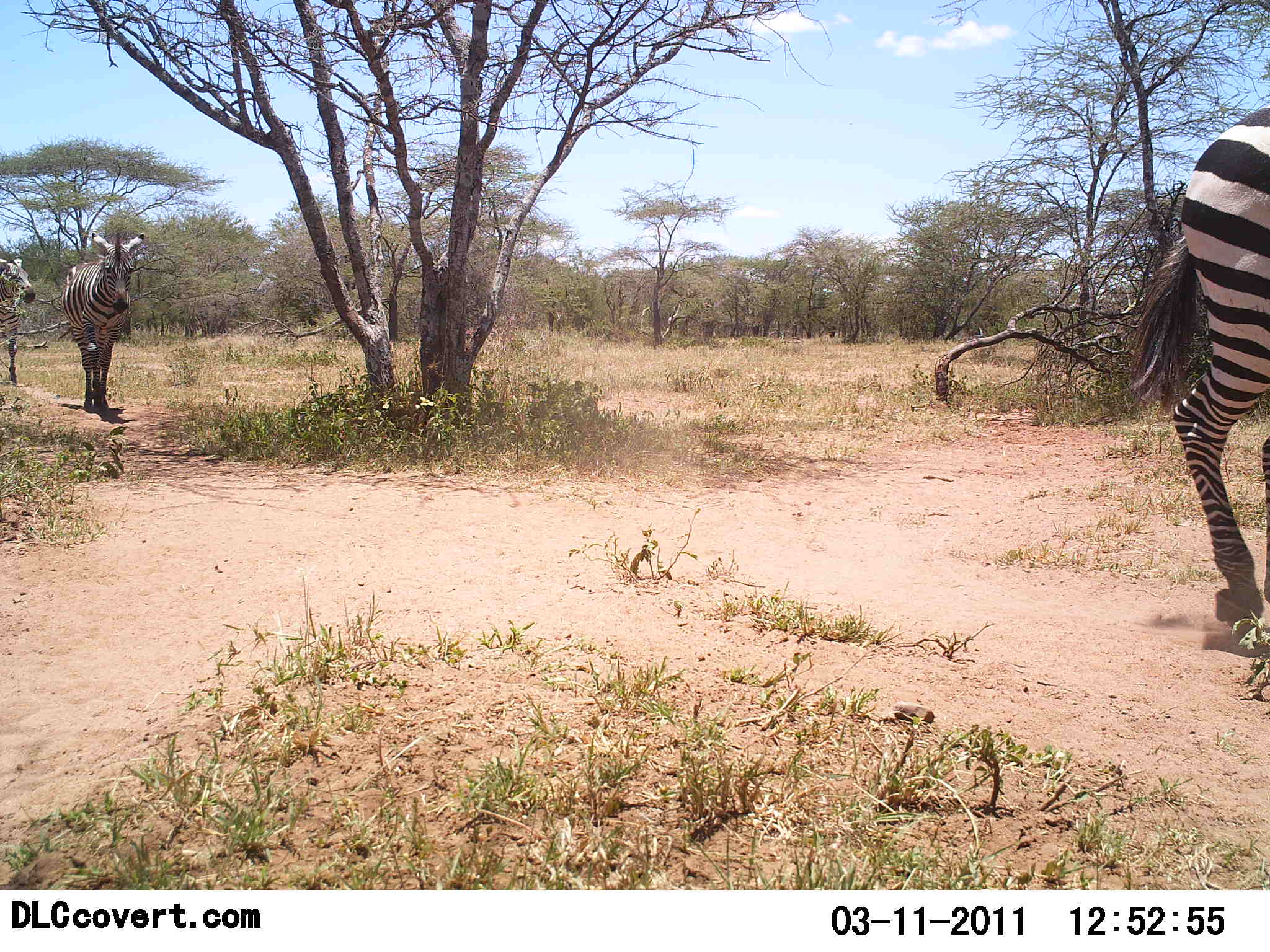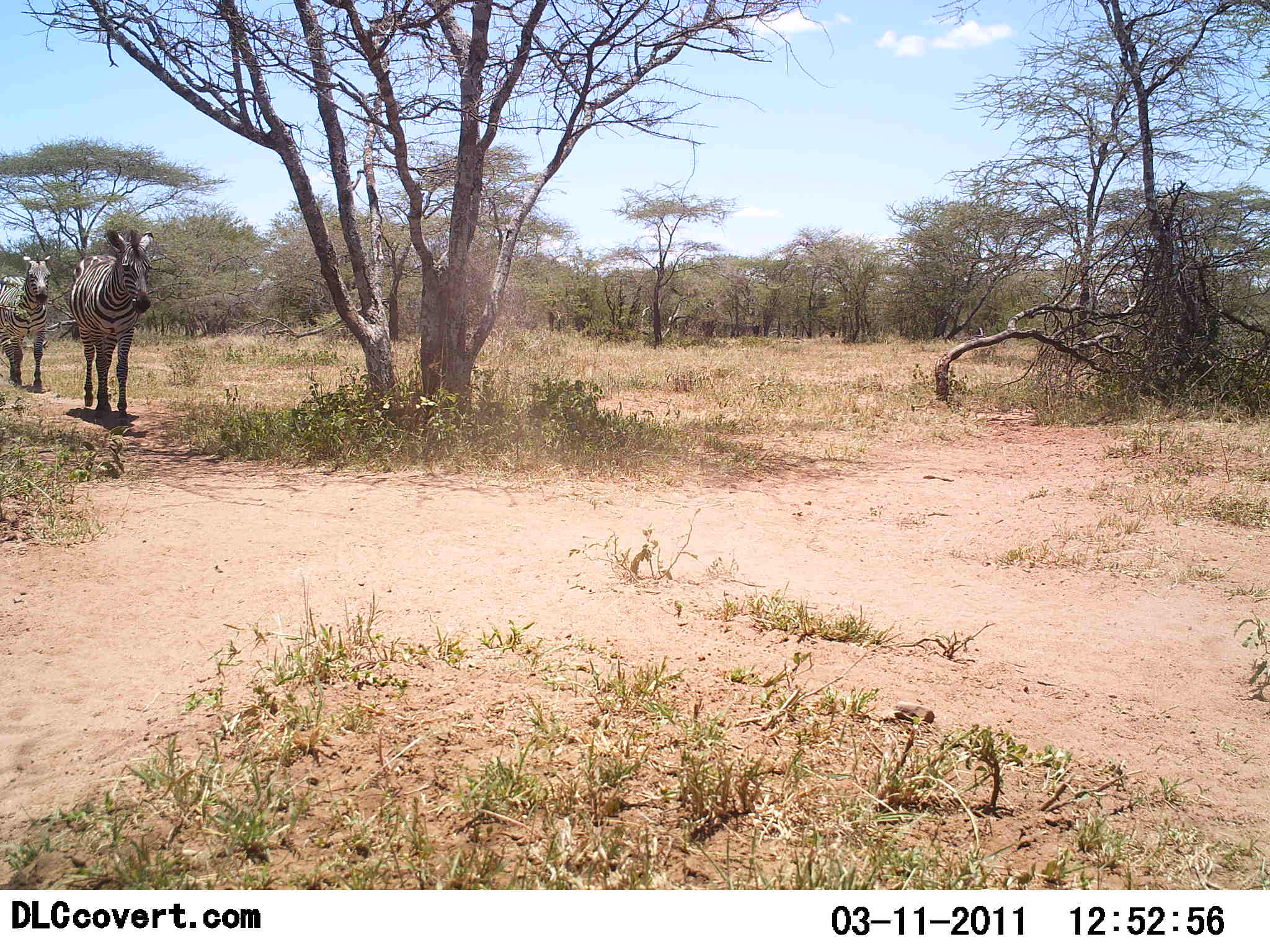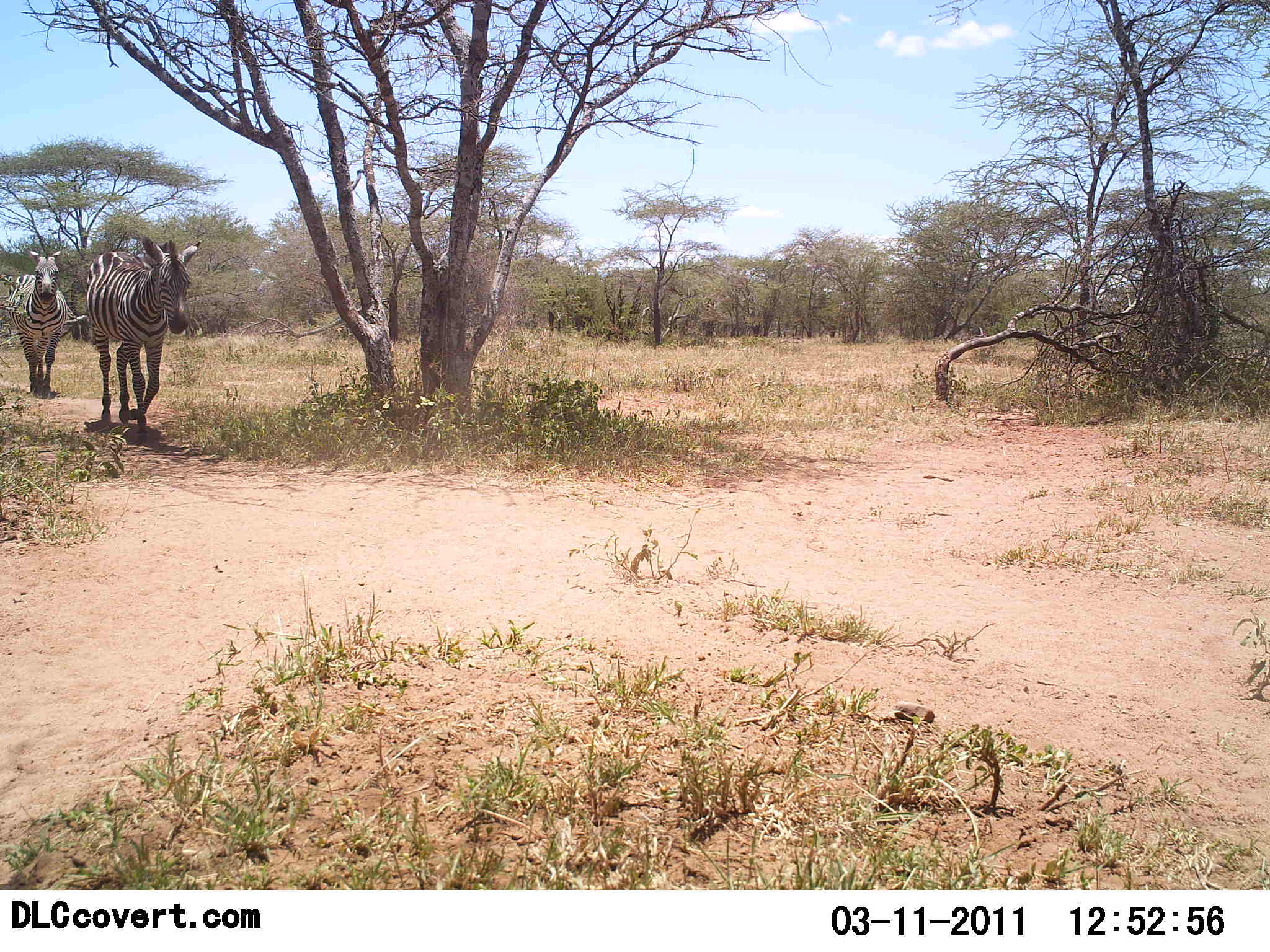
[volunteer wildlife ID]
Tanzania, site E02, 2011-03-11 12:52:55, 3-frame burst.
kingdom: Animalia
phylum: Chordata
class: Mammalia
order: Perissodactyla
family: Equidae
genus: Equus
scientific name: Equus quagga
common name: plains zebra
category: zebra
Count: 3.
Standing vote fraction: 0%.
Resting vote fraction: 0%.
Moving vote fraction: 100%.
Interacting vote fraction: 0%.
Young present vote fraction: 0%.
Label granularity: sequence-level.